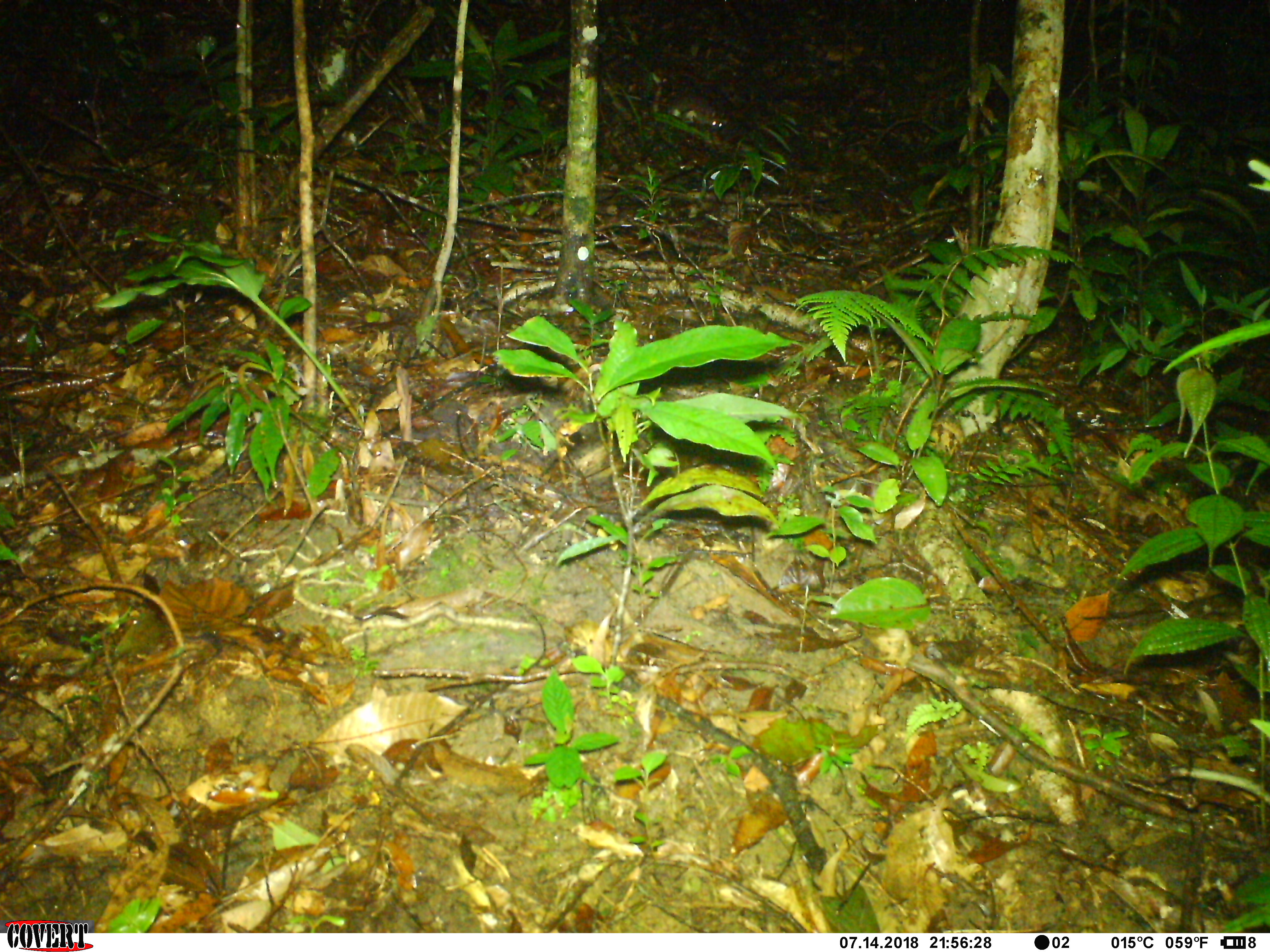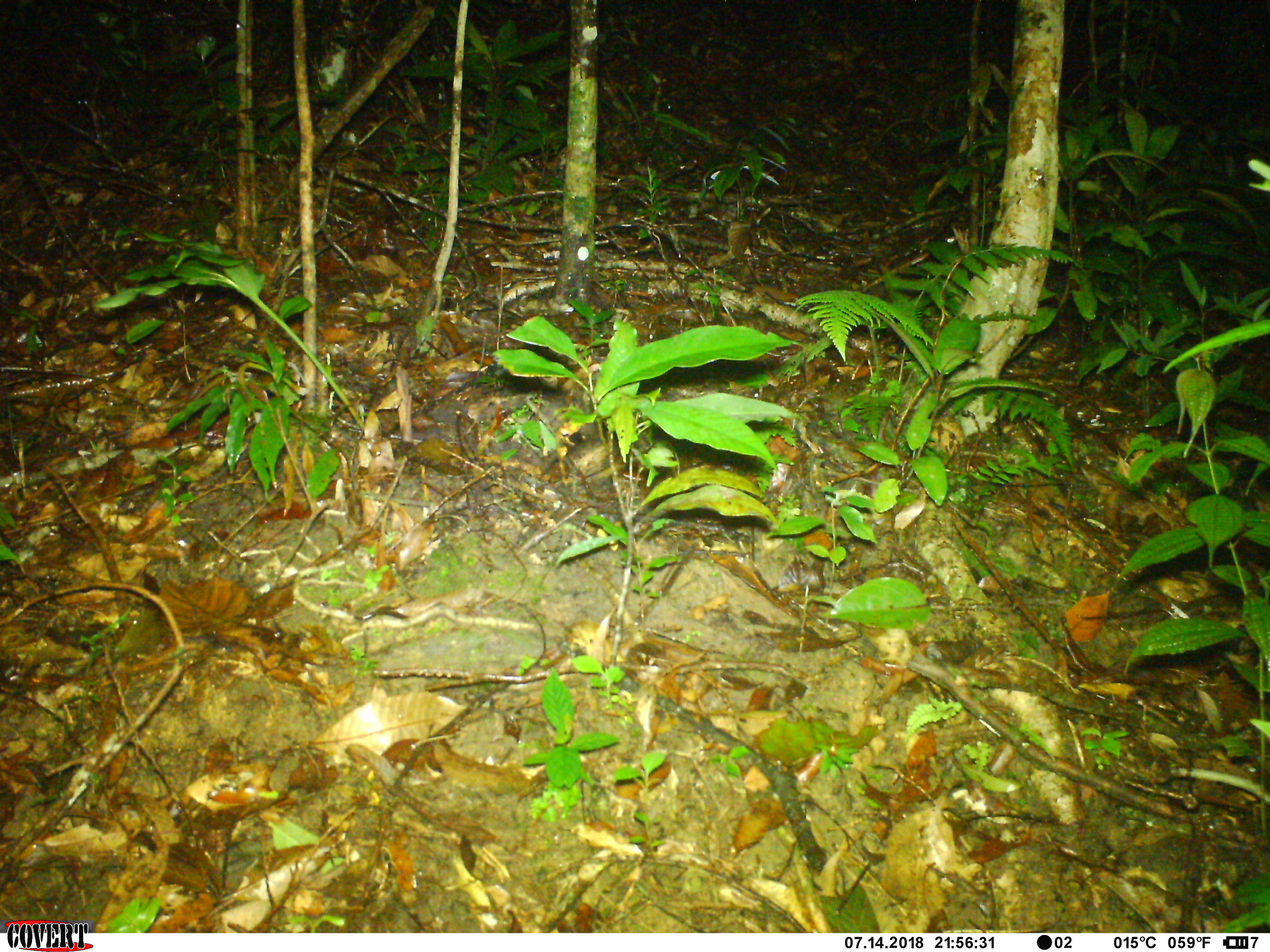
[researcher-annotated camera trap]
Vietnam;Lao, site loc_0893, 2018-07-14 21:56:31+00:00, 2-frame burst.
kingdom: Animalia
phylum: Chordata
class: Mammalia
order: Rodentia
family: Muridae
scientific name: Muridae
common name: old-world mice and rats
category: unidentified murid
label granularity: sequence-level